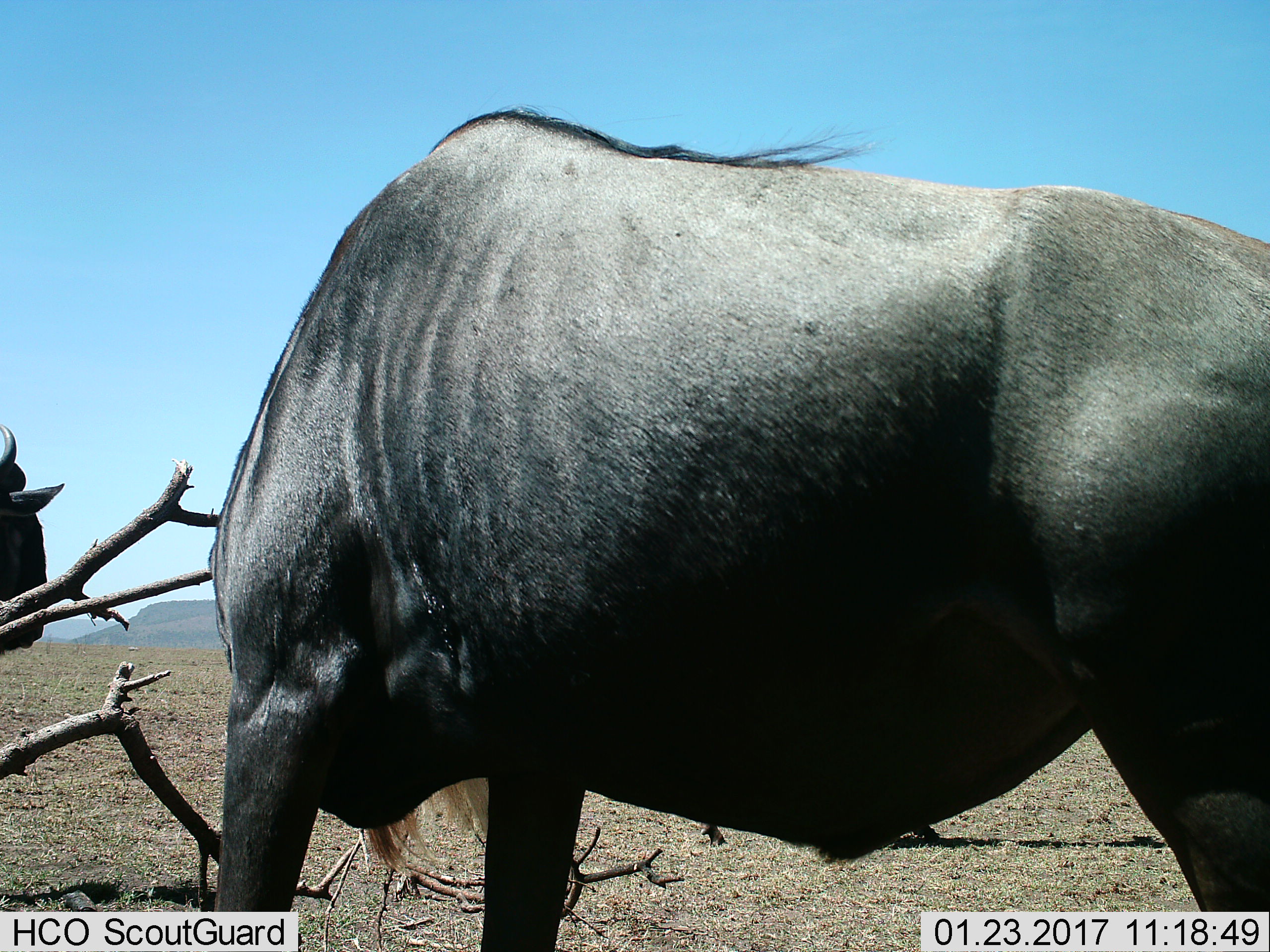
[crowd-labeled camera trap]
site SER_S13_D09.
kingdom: Animalia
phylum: Chordata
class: Mammalia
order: Artiodactyla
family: Bovidae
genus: Connochaetes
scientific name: Connochaetes taurinus taurinus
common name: blue wildebeest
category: wildebeestblue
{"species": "wildebeestblue (blue wildebeest) (Connochaetes taurinus taurinus)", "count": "2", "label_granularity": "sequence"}